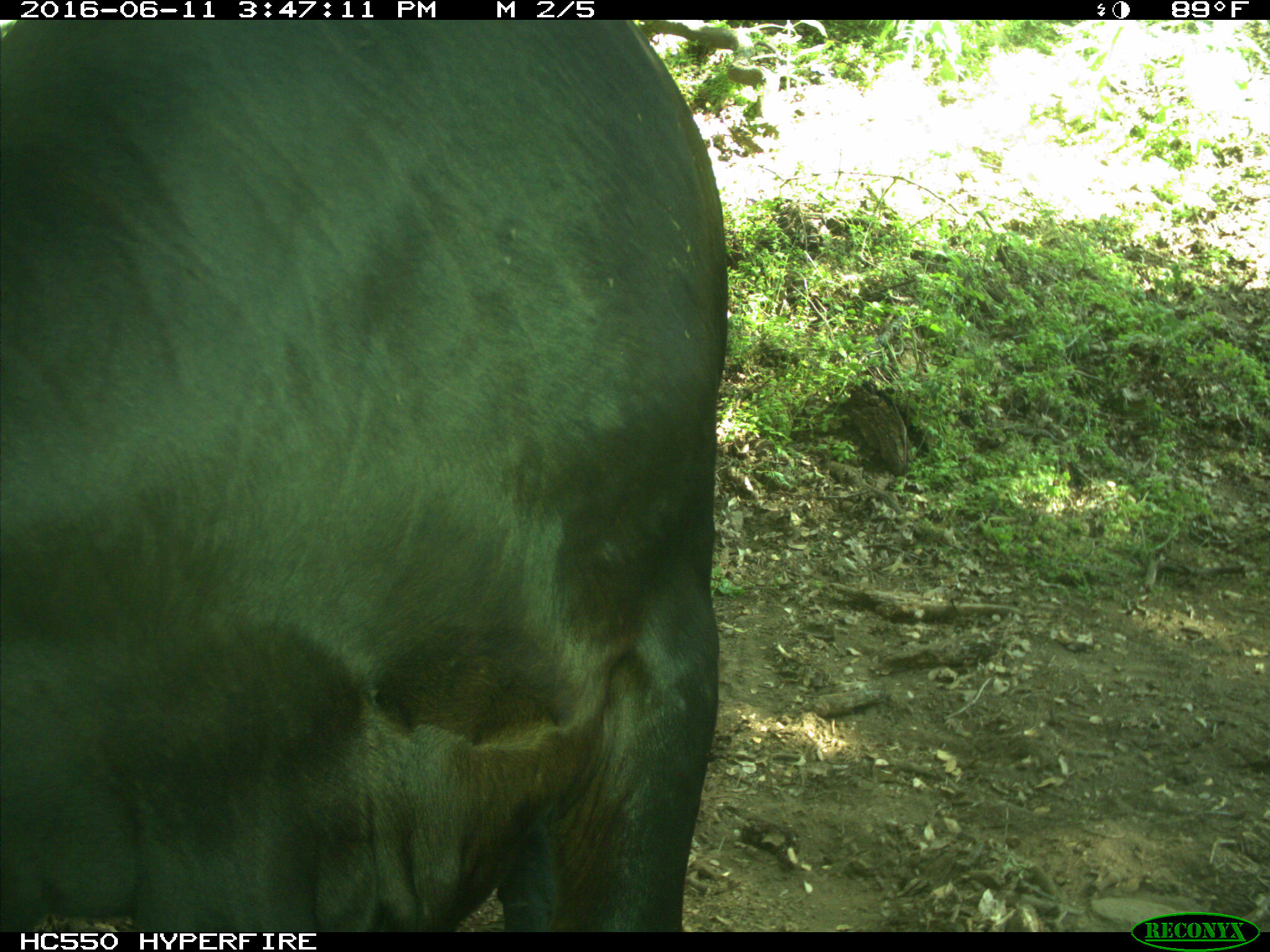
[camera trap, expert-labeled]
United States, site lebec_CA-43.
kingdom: Animalia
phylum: Chordata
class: Mammalia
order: Artiodactyla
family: Bovidae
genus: Bos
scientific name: Bos taurus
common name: domestic cow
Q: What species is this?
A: Bos taurus (domestic cow).